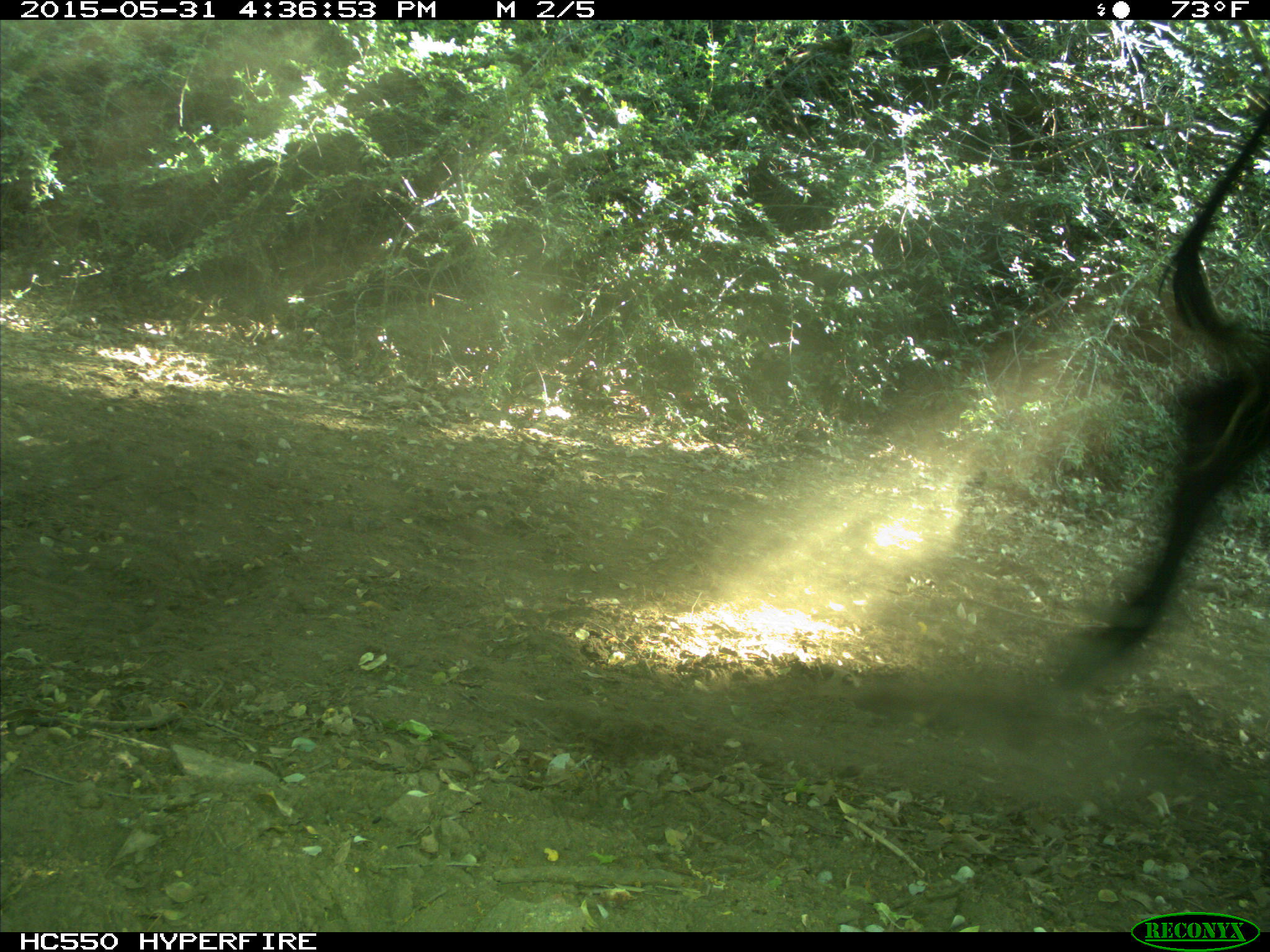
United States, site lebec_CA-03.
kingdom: Animalia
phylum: Chordata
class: Mammalia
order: Artiodactyla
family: Bovidae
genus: Bos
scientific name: Bos taurus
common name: domestic cow